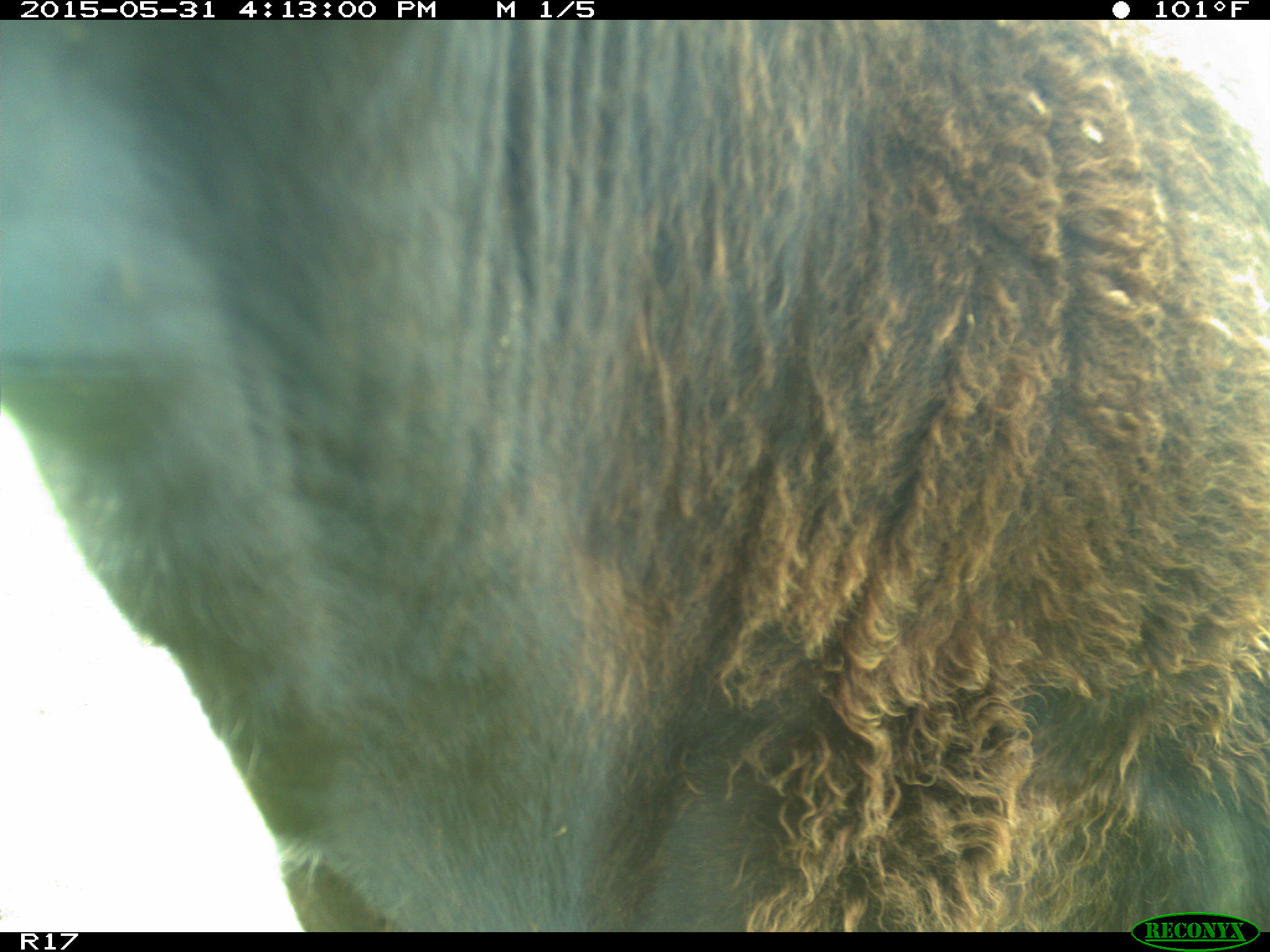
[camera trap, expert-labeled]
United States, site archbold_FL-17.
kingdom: Animalia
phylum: Chordata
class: Mammalia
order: Artiodactyla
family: Bovidae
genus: Bos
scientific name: Bos taurus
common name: domestic cow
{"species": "Bos taurus (domestic cow)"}